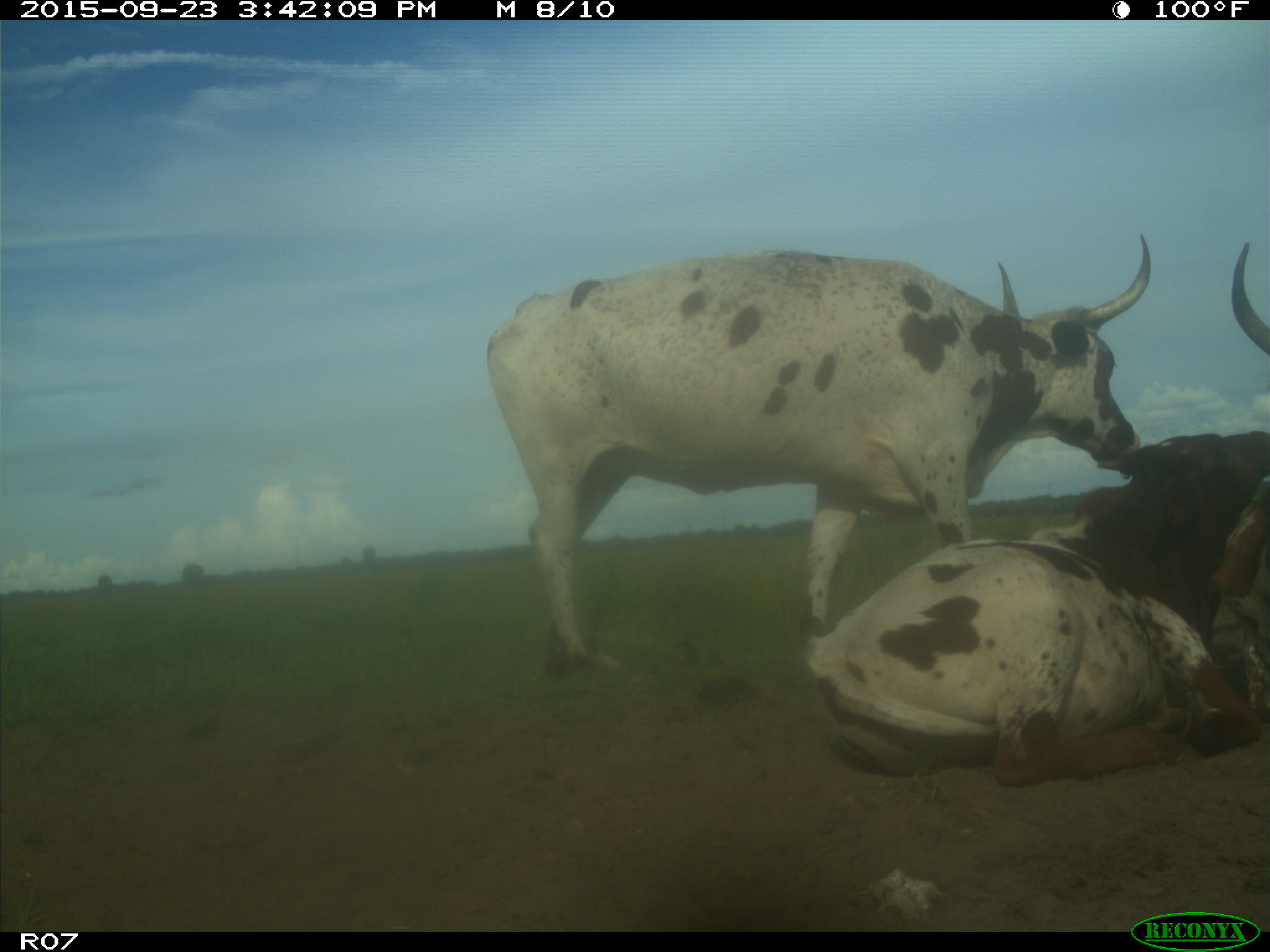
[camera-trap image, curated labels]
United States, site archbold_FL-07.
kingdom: Animalia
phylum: Chordata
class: Mammalia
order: Artiodactyla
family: Bovidae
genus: Bos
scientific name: Bos taurus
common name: domestic cow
Bos taurus (domestic cow).